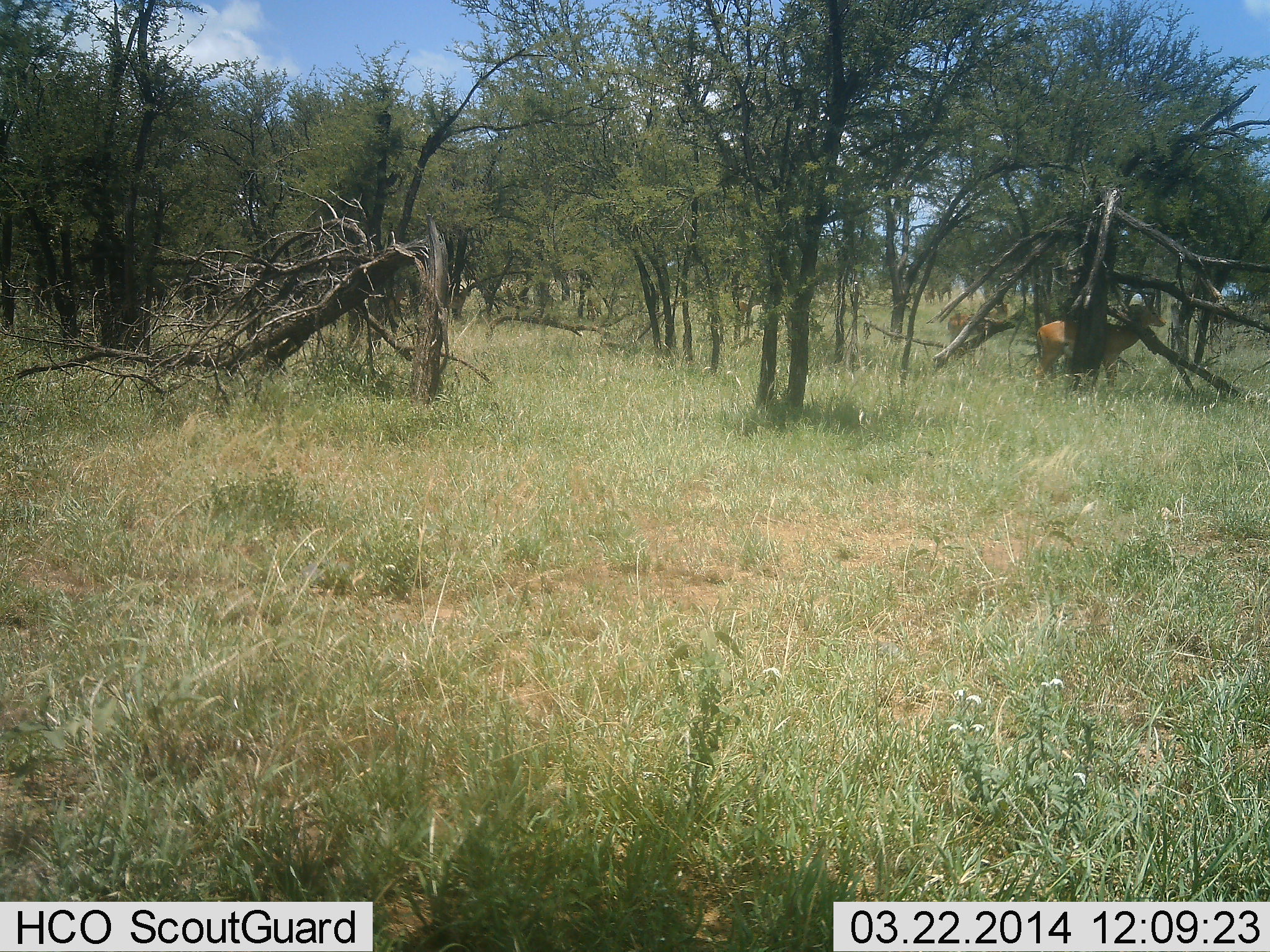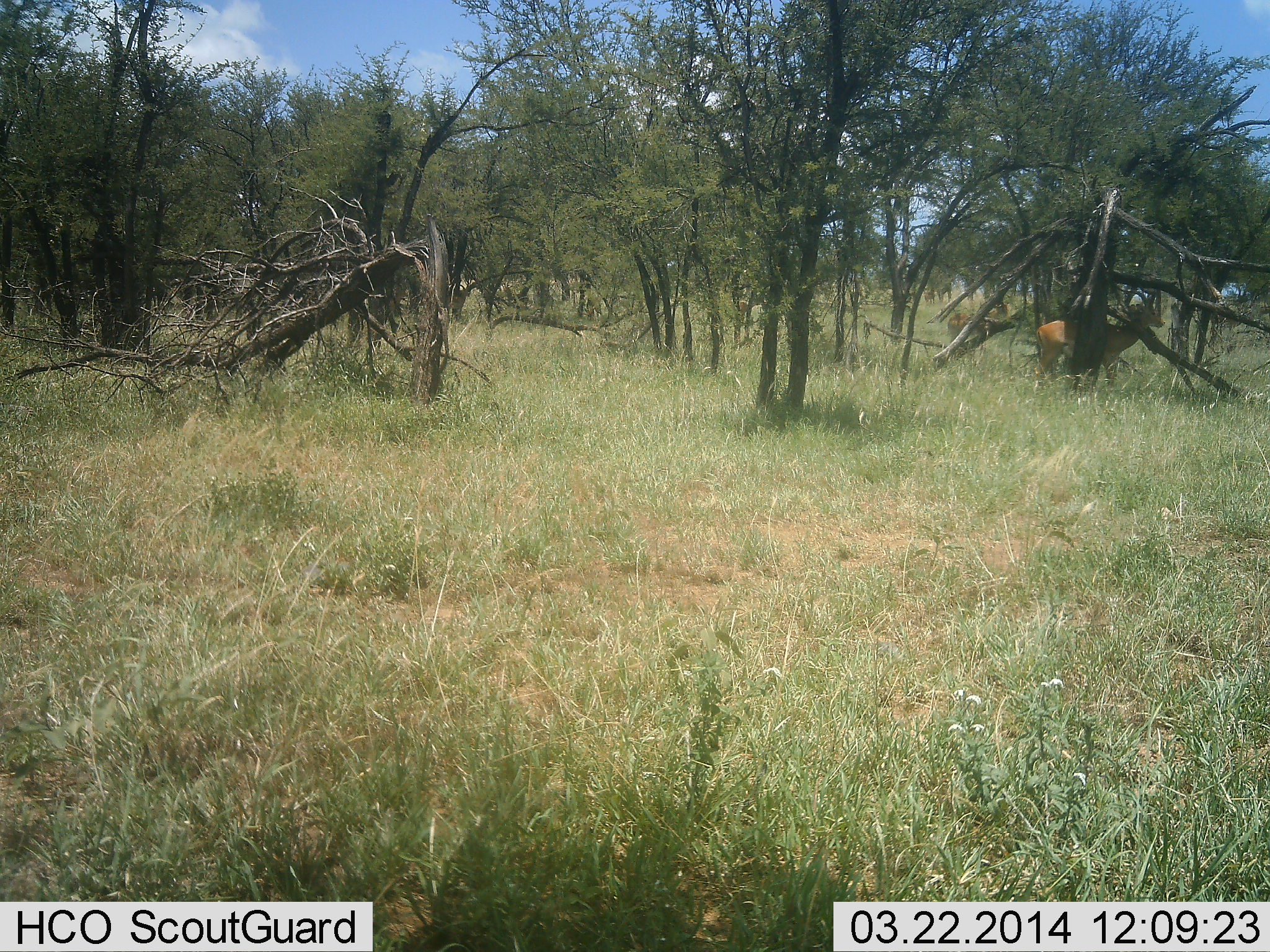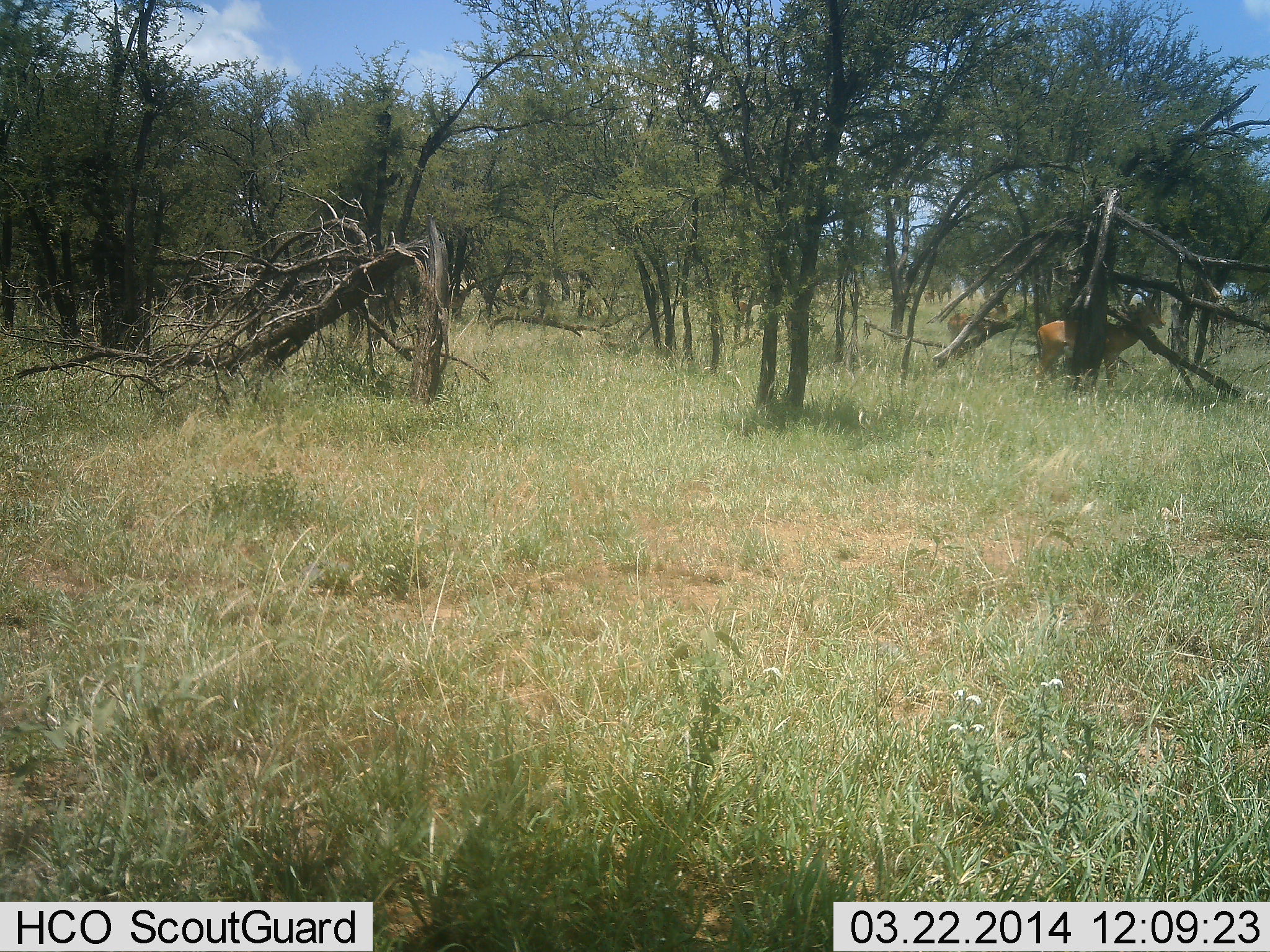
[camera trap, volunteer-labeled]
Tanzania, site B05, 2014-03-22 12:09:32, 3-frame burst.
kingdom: Animalia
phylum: Chordata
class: Mammalia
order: Artiodactyla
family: Bovidae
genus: Aepyceros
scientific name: Aepyceros melampus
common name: impala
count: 1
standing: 91%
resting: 3%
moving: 3%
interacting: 0%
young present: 0%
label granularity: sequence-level